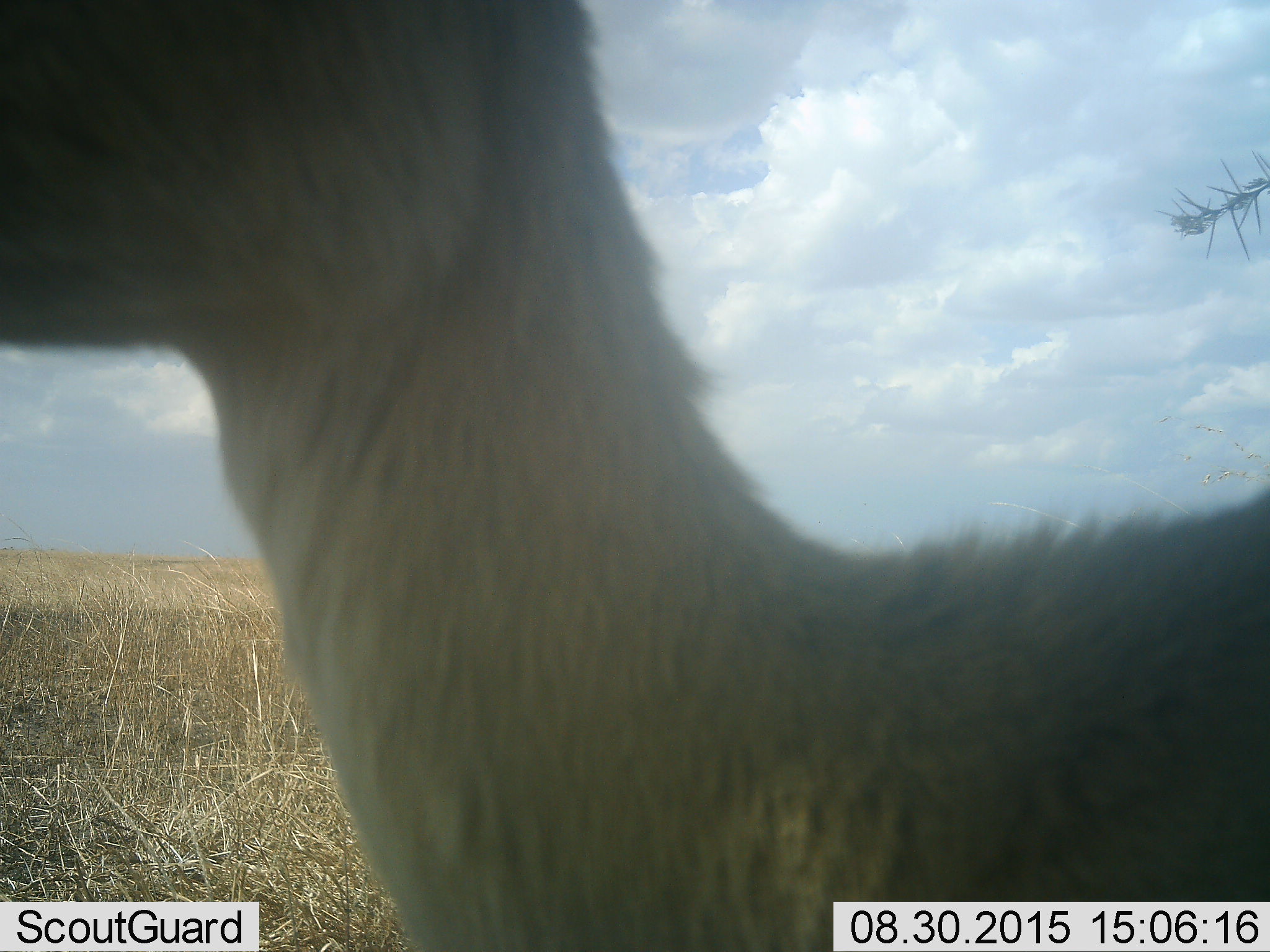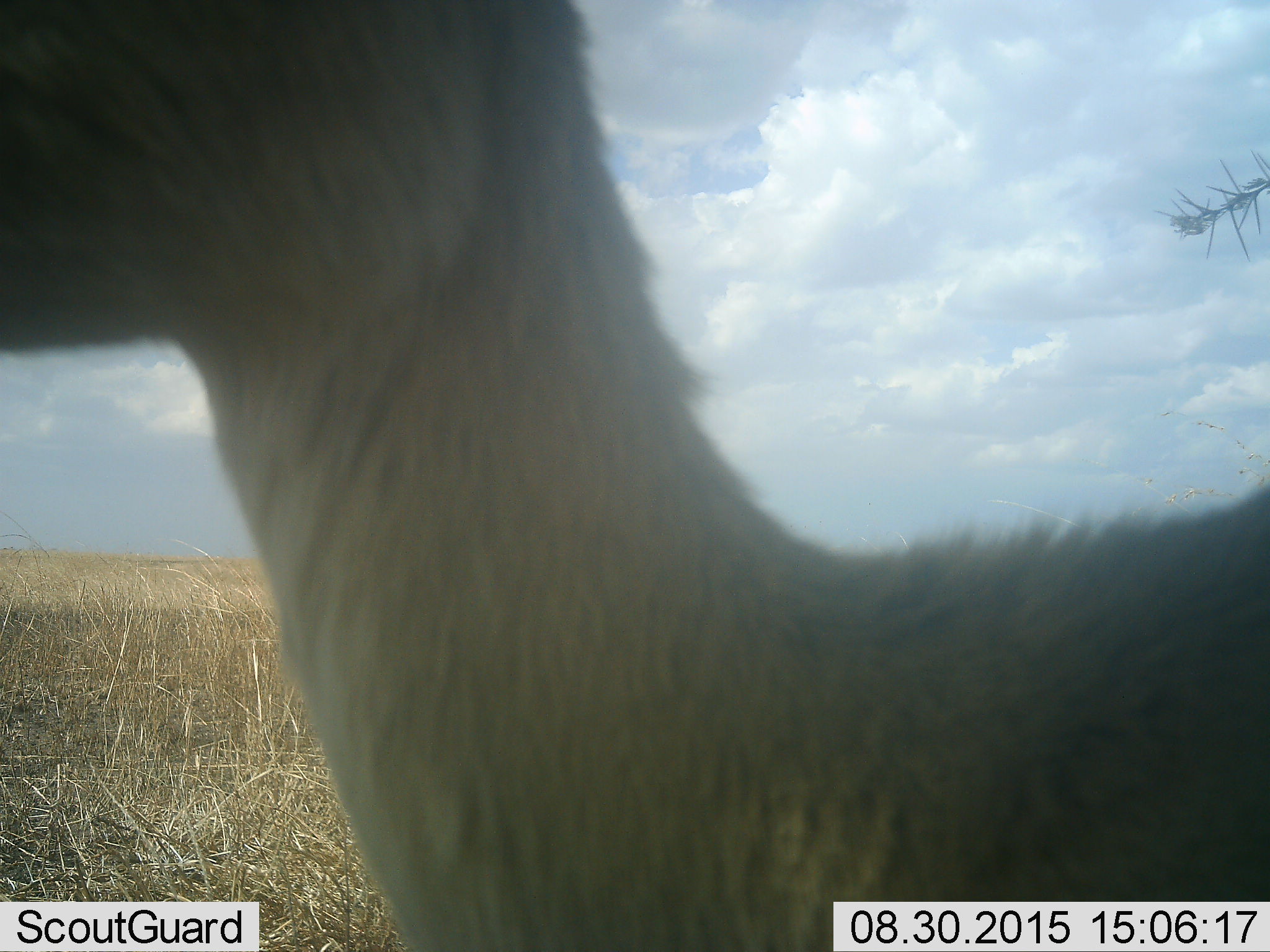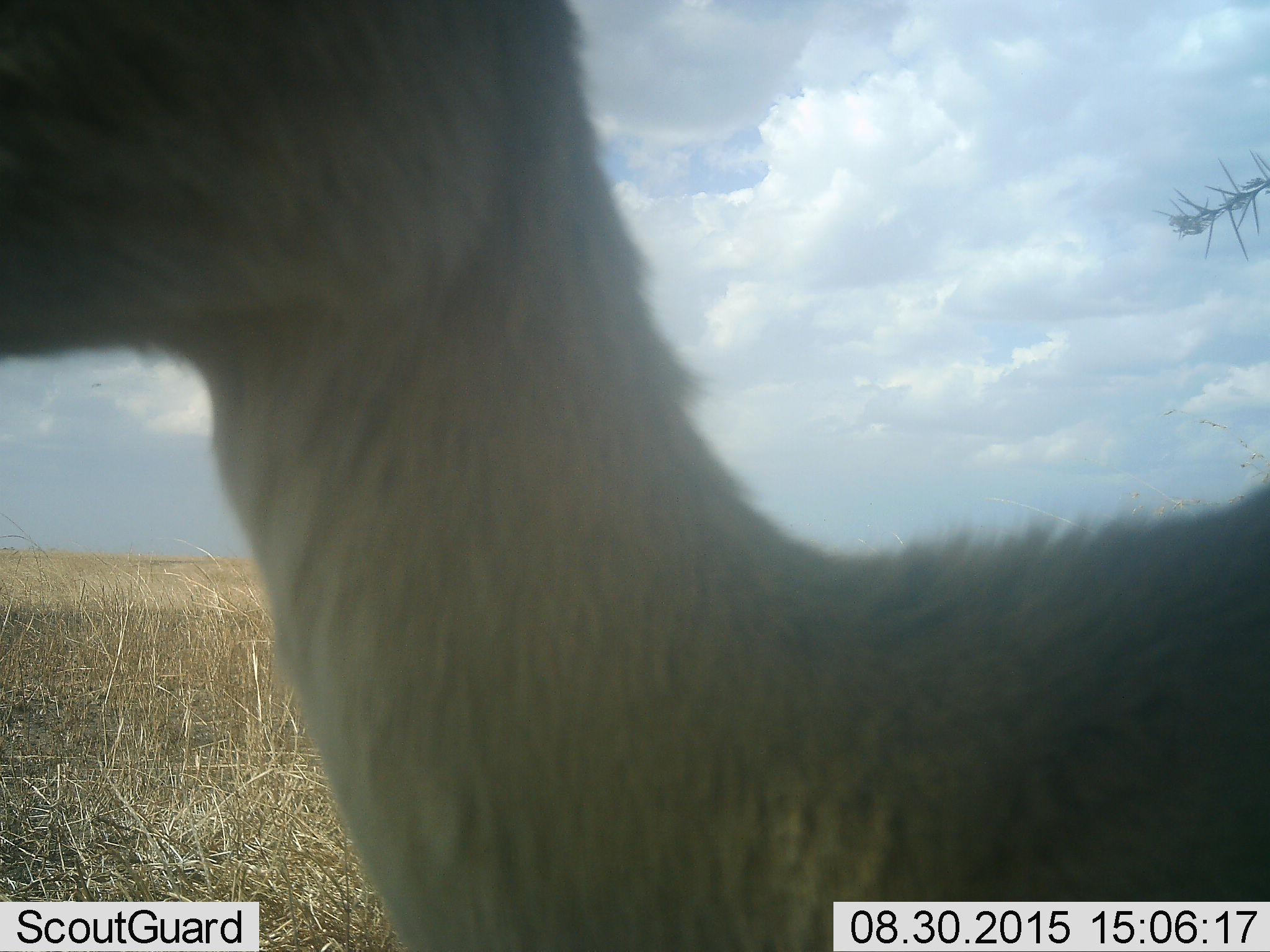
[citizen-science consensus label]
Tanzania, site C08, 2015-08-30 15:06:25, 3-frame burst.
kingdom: Animalia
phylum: Chordata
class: Mammalia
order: Artiodactyla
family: Bovidae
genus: Eudorcas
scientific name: Eudorcas thomsonii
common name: thomson's gazelle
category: gazellethomsons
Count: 1.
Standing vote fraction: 100%.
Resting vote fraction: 0%.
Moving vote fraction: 0%.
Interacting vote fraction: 0%.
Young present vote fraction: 0%.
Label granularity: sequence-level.